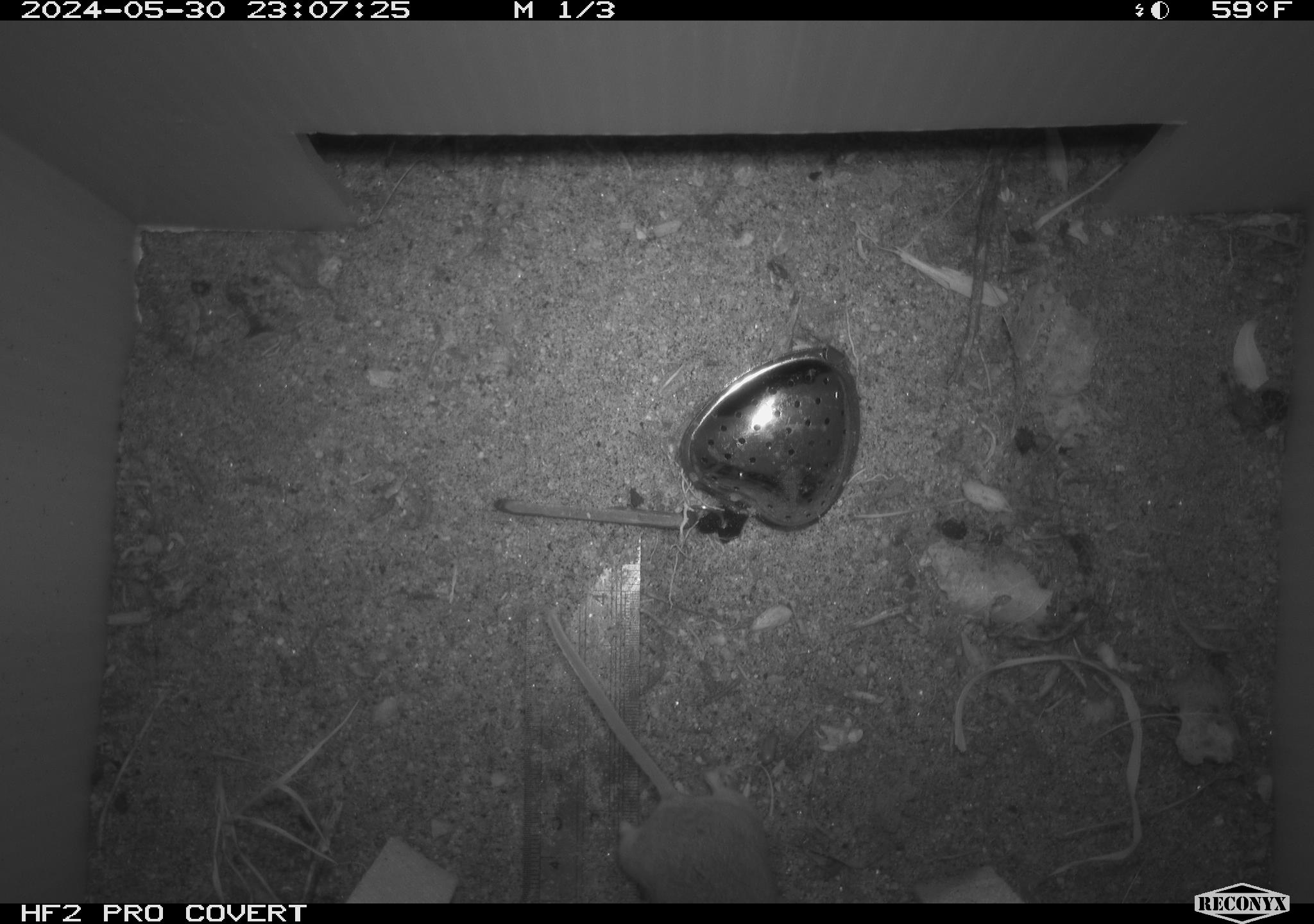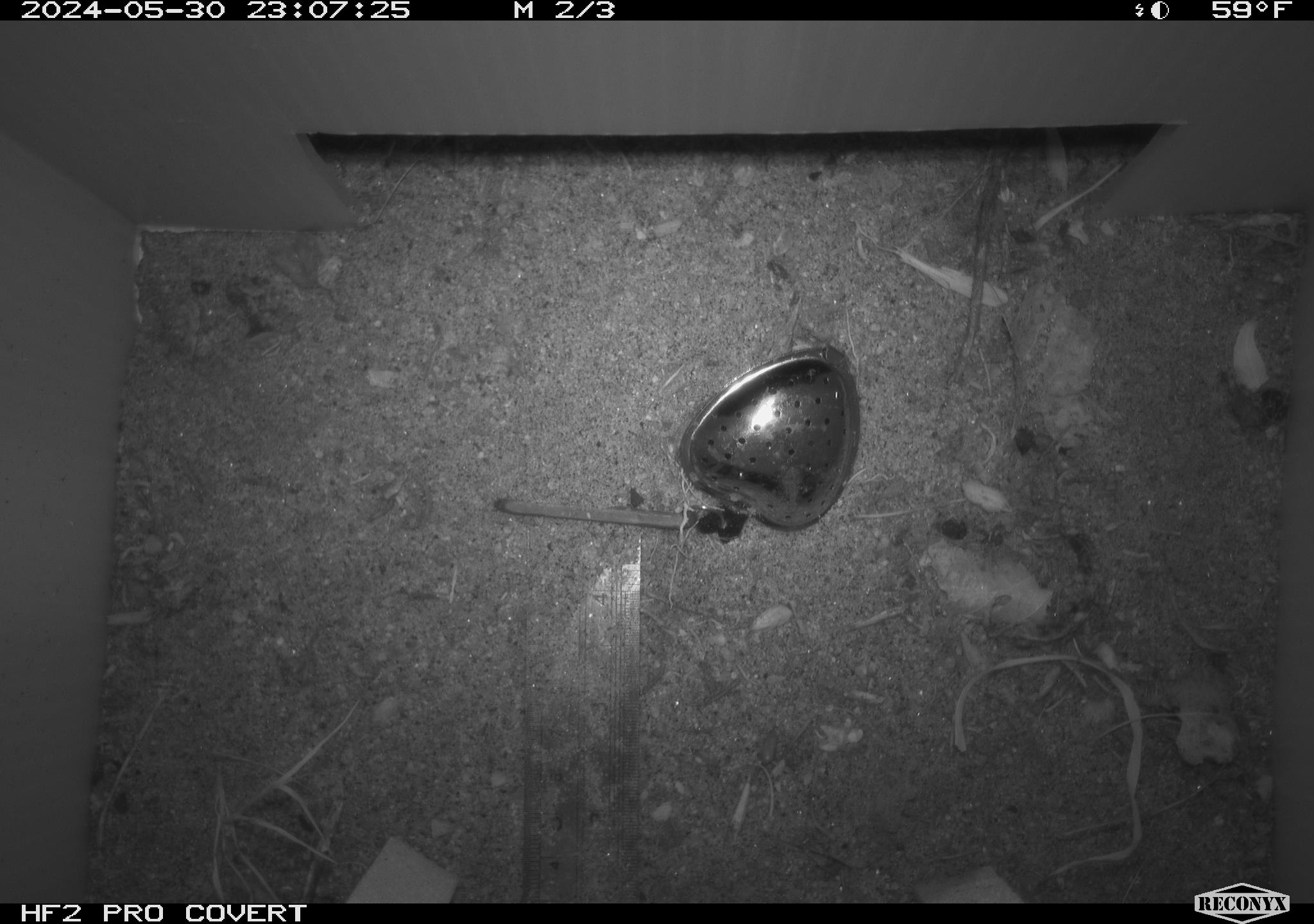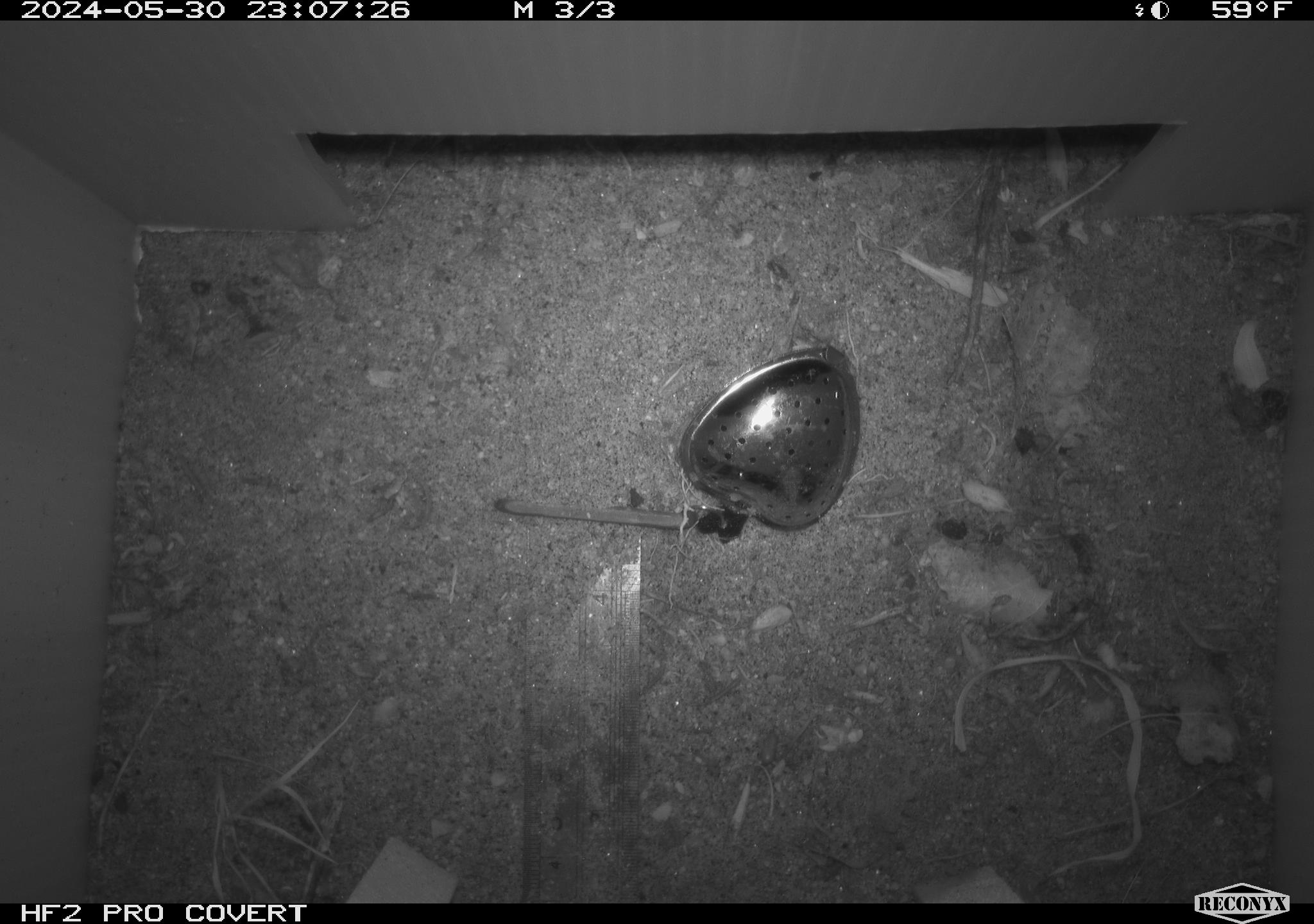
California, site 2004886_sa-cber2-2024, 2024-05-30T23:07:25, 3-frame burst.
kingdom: Animalia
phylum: Chordata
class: Mammalia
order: Rodentia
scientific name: Rodentia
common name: mouse species